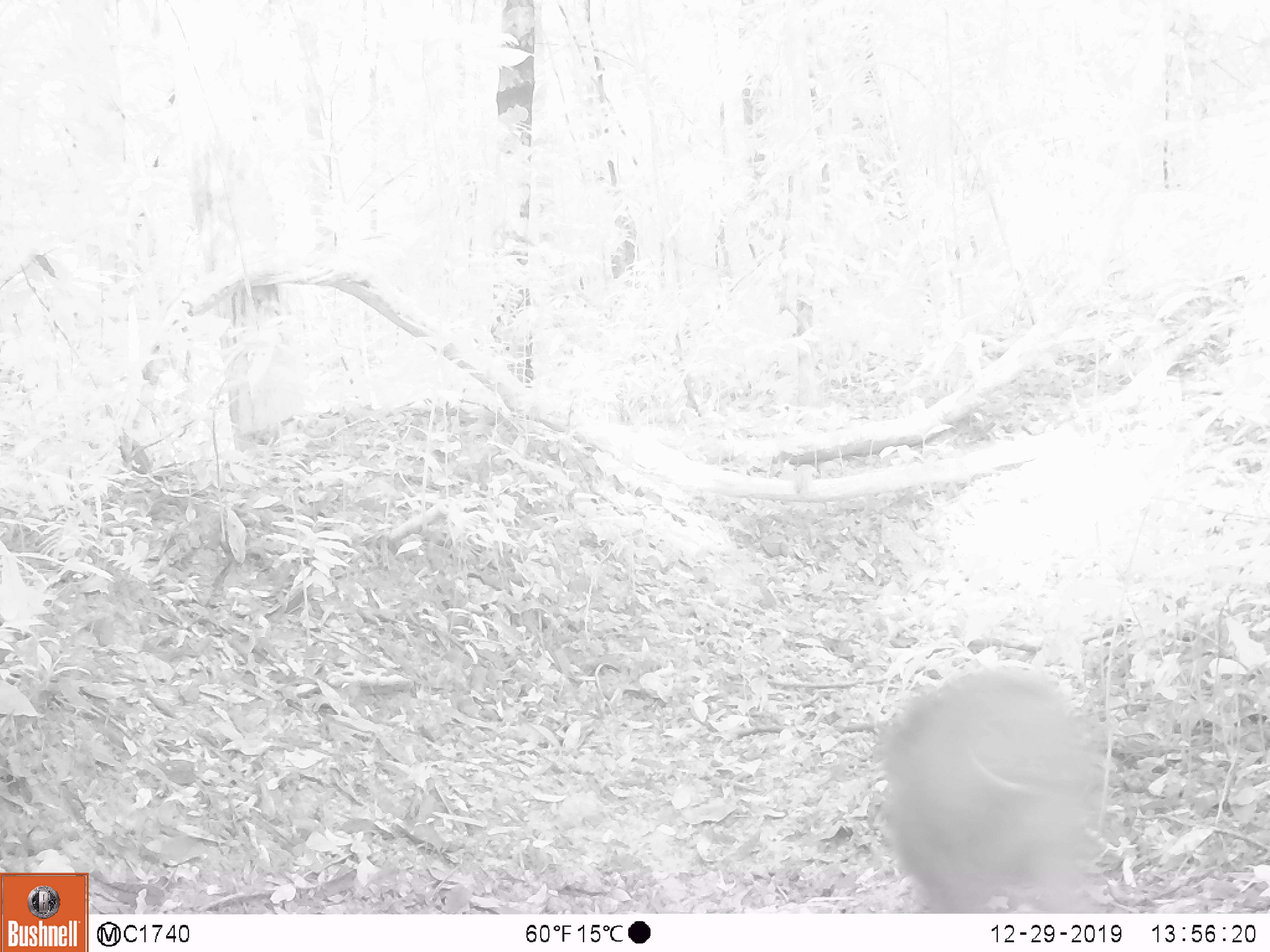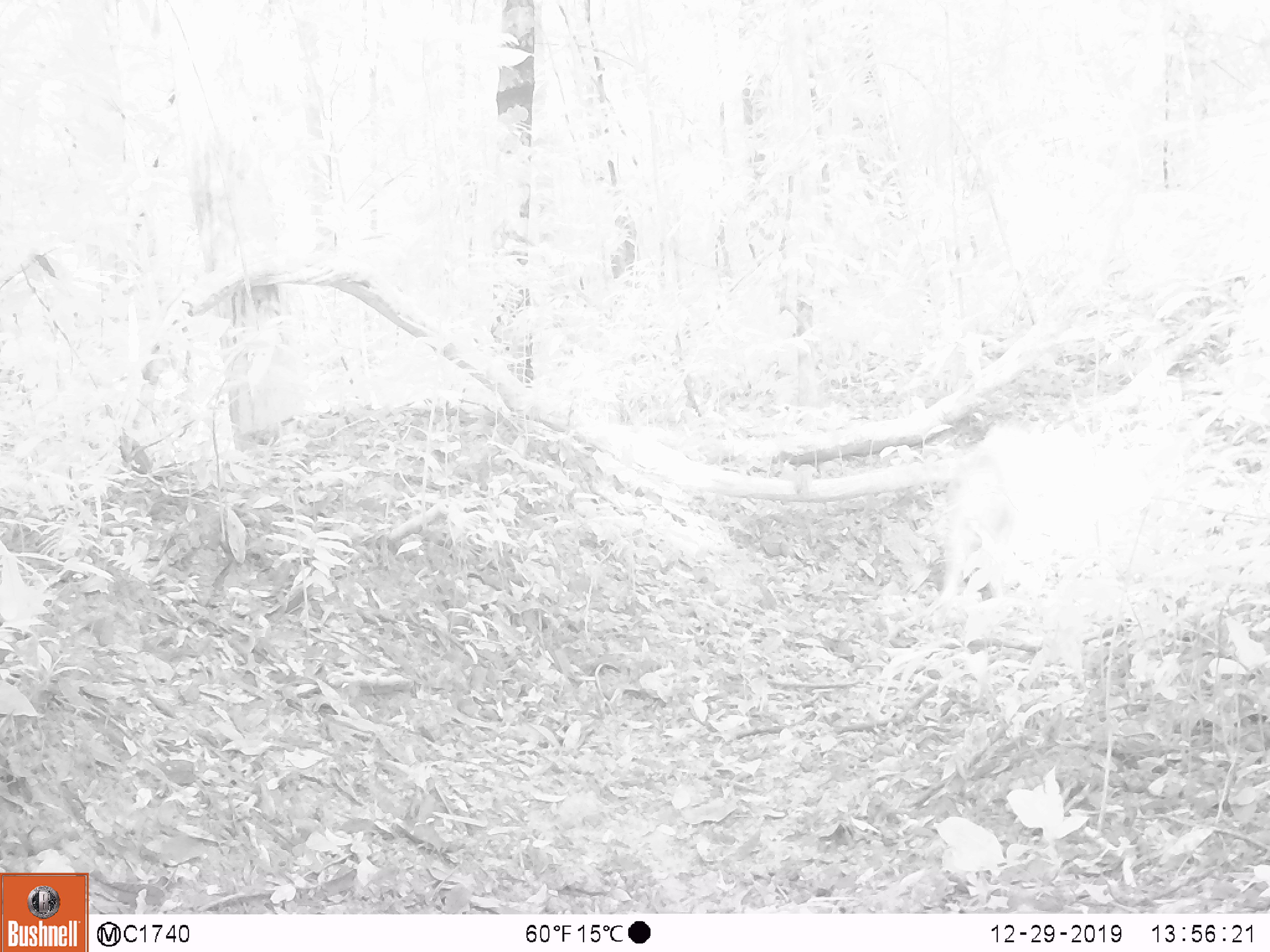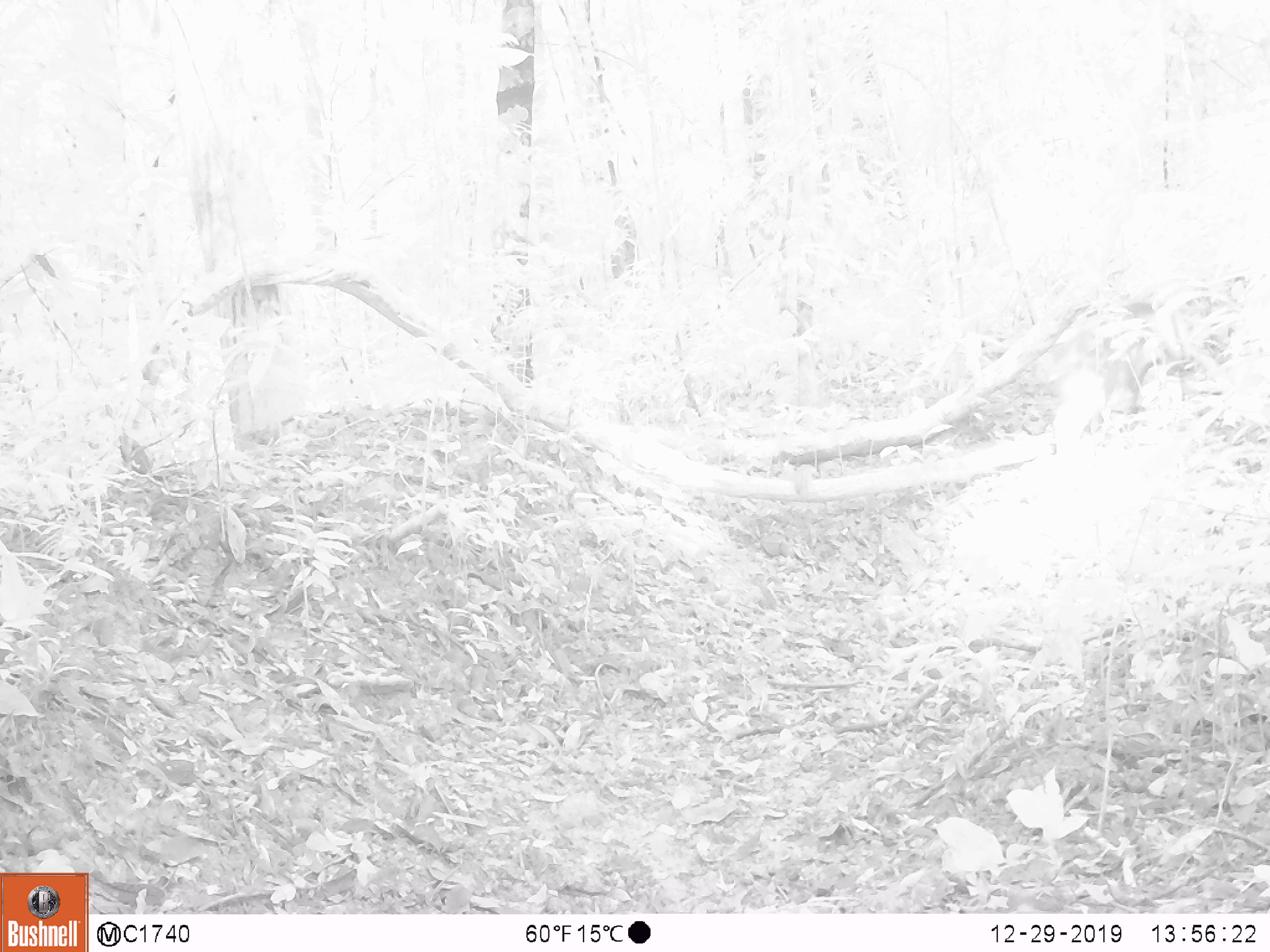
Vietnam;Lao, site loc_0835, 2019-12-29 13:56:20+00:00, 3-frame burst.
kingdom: Animalia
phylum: Chordata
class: Mammalia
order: Artiodactyla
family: Suidae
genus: Sus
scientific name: Sus scrofa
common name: eurasian wild pig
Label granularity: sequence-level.